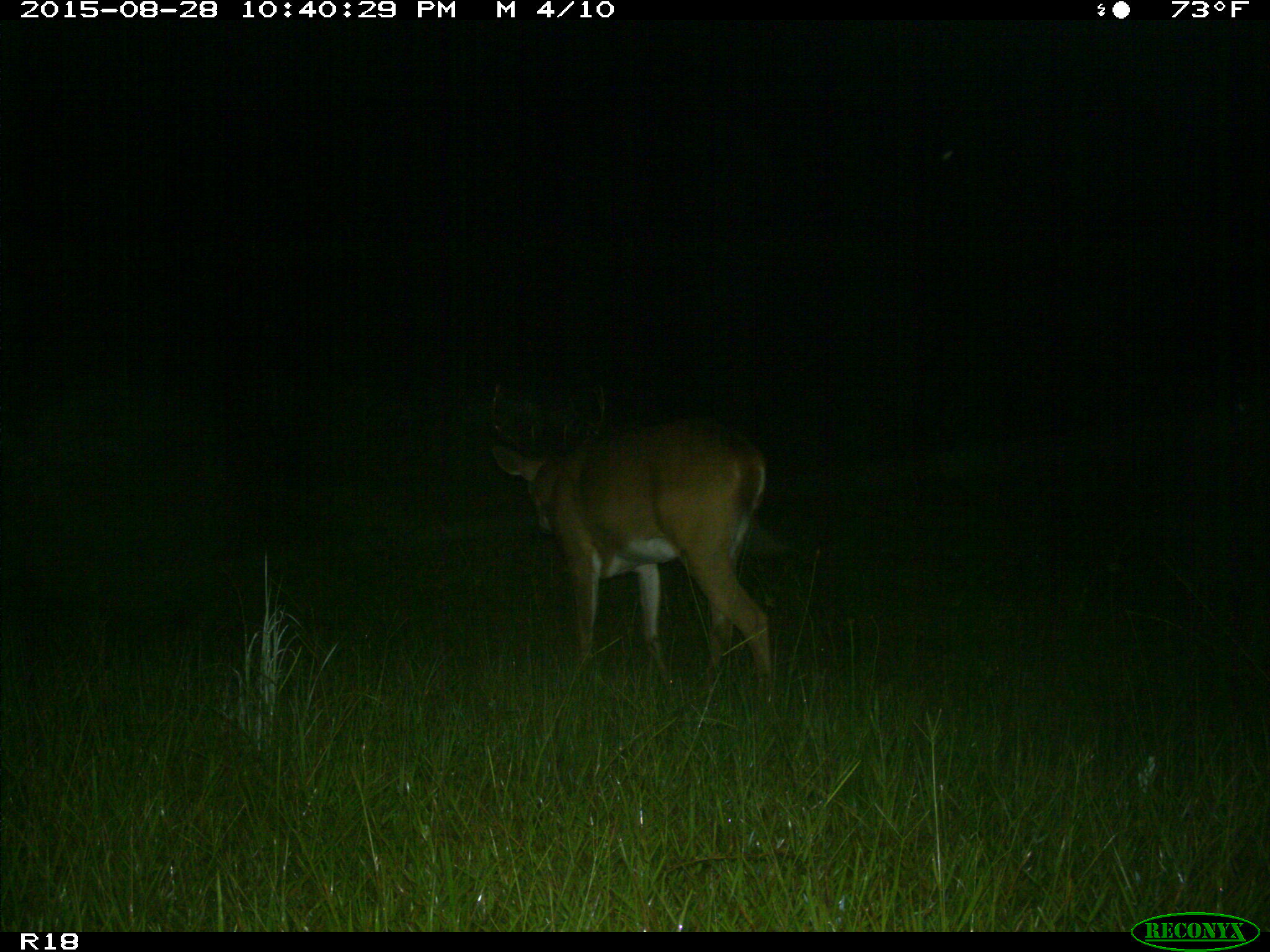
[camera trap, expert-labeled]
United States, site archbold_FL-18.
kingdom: Animalia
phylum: Chordata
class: Mammalia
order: Artiodactyla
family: Cervidae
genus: Odocoileus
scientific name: Odocoileus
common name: deer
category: unidentified deer